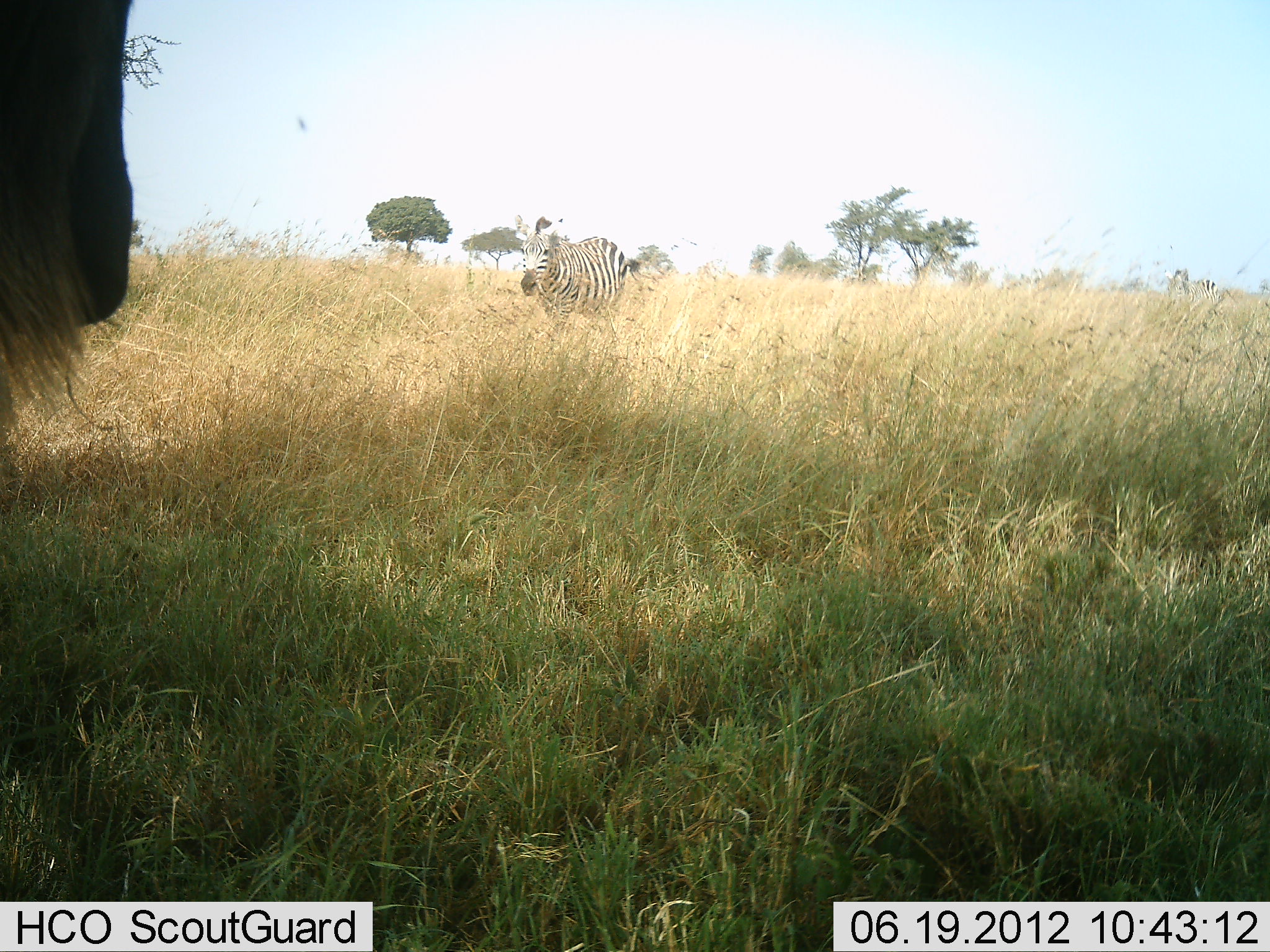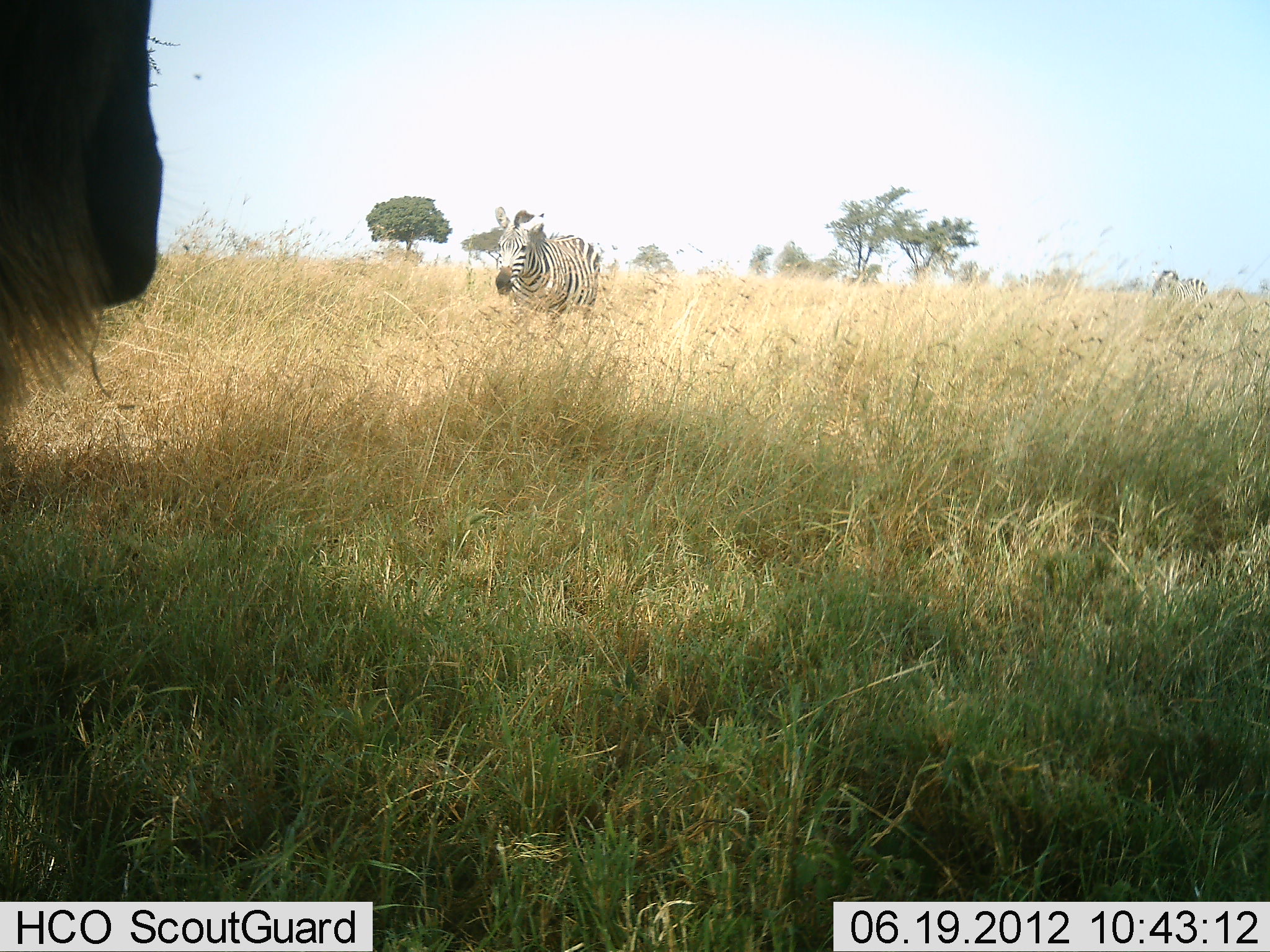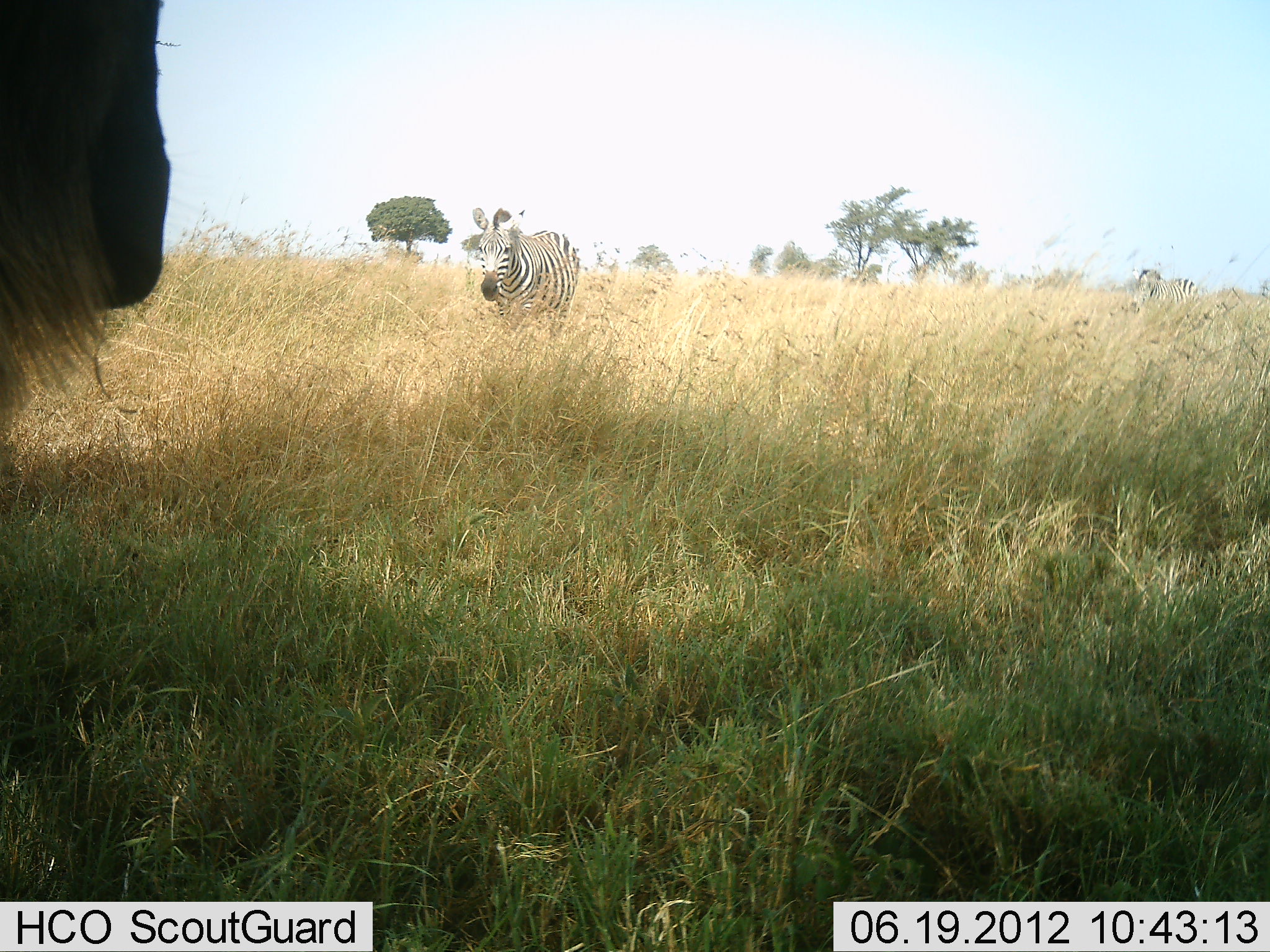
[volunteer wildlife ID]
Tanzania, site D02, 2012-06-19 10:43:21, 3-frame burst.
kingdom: Animalia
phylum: Chordata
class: Mammalia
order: Artiodactyla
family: Bovidae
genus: Connochaetes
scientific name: Connochaetes taurinus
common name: blue wildebeest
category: wildebeest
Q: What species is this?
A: Wildebeest (blue wildebeest) (Connochaetes taurinus).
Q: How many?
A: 1.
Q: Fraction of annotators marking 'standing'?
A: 100%.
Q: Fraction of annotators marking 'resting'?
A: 0%.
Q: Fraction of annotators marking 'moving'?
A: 0%.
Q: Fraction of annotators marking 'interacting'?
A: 0%.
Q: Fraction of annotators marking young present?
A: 0%.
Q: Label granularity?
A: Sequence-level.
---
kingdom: Animalia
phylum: Chordata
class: Mammalia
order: Perissodactyla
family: Equidae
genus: Equus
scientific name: Equus quagga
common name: plains zebra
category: zebra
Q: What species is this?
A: Zebra (plains zebra) (Equus quagga).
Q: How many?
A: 2.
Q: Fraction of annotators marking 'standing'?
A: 9%.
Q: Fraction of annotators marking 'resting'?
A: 0%.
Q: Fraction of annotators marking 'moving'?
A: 91%.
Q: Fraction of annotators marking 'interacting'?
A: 0%.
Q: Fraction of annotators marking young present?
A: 0%.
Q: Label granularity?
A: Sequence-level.